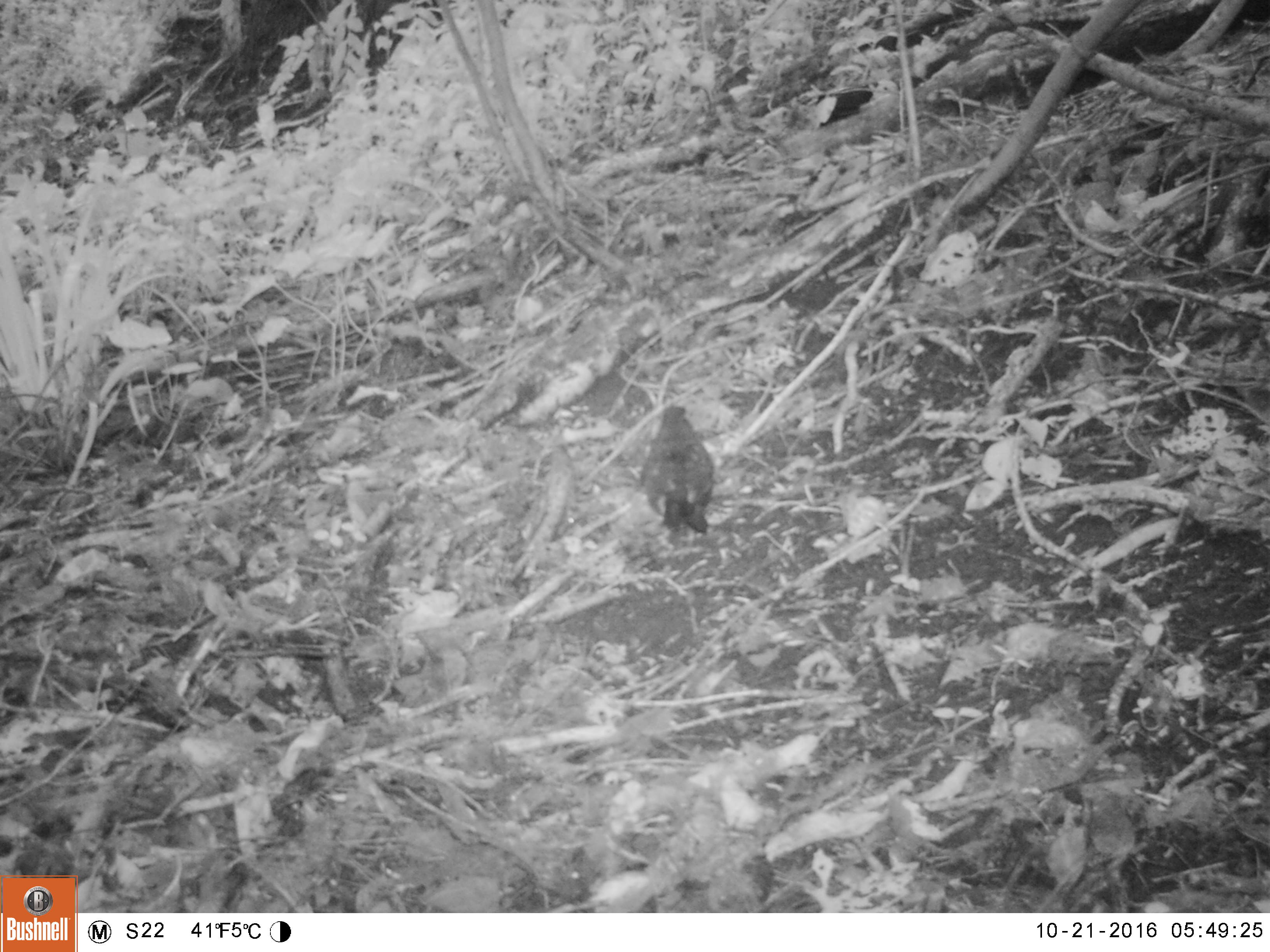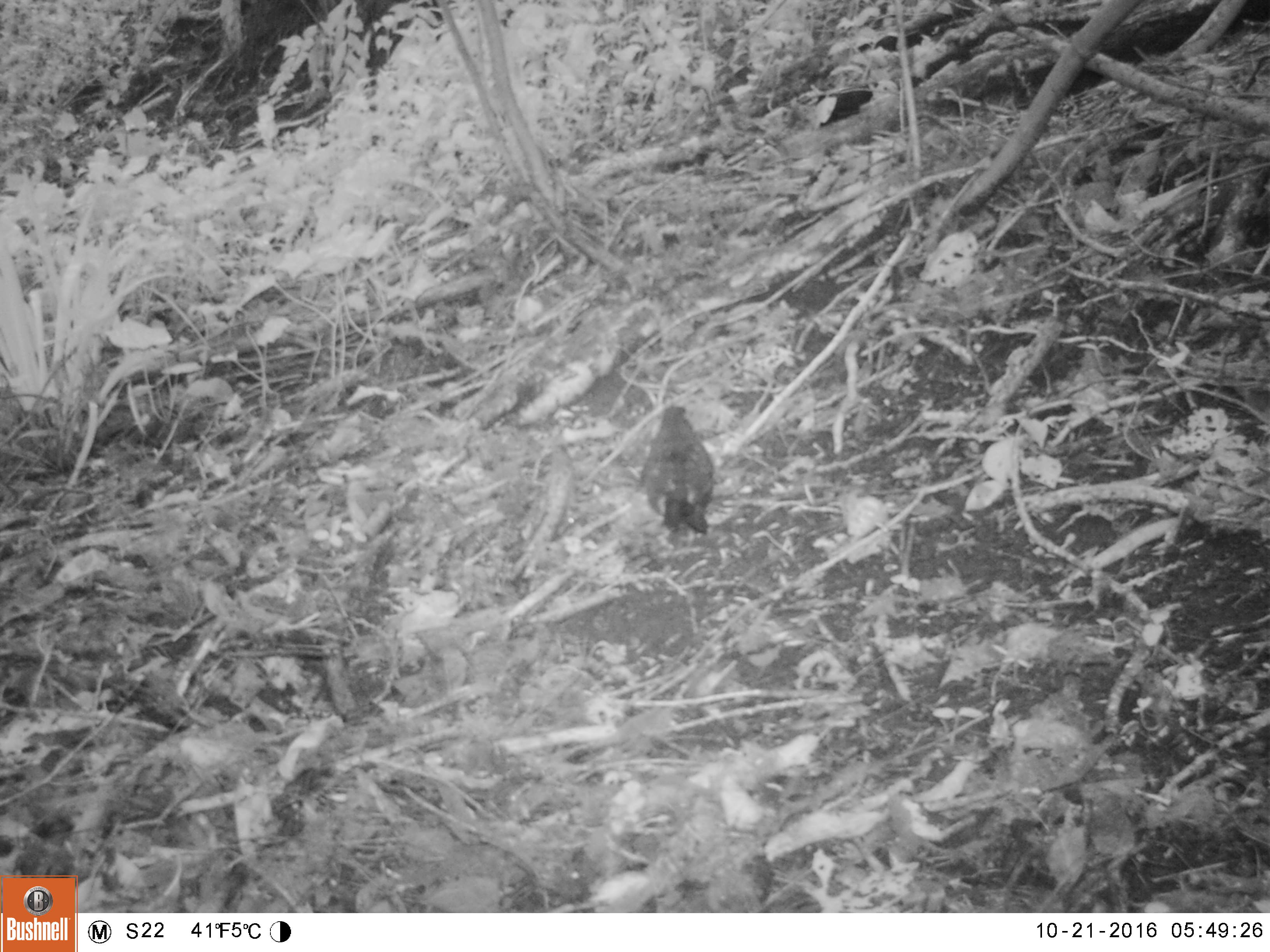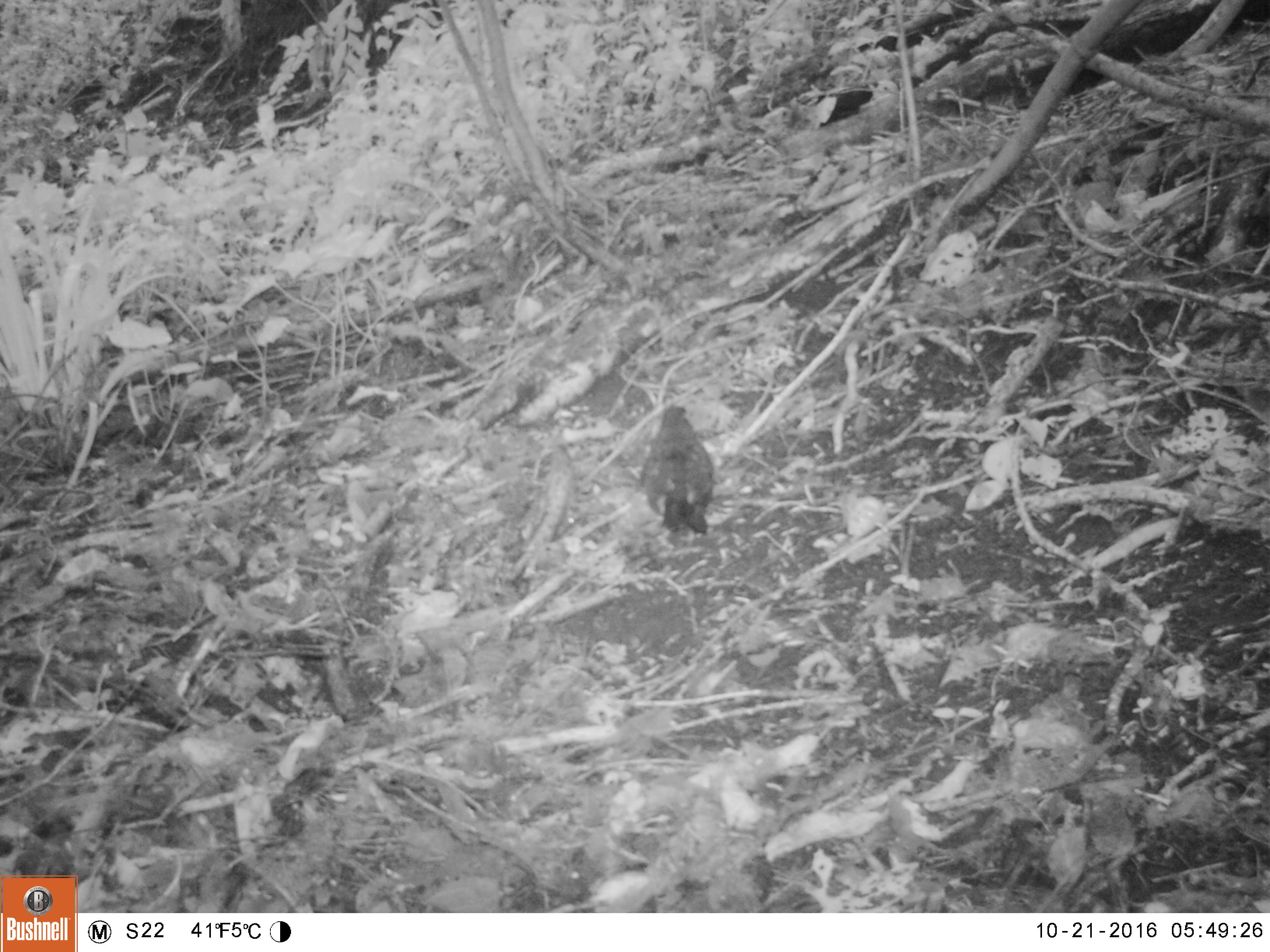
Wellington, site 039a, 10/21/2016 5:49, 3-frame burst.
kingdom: Animalia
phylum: Chordata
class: Aves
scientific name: Aves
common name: bird